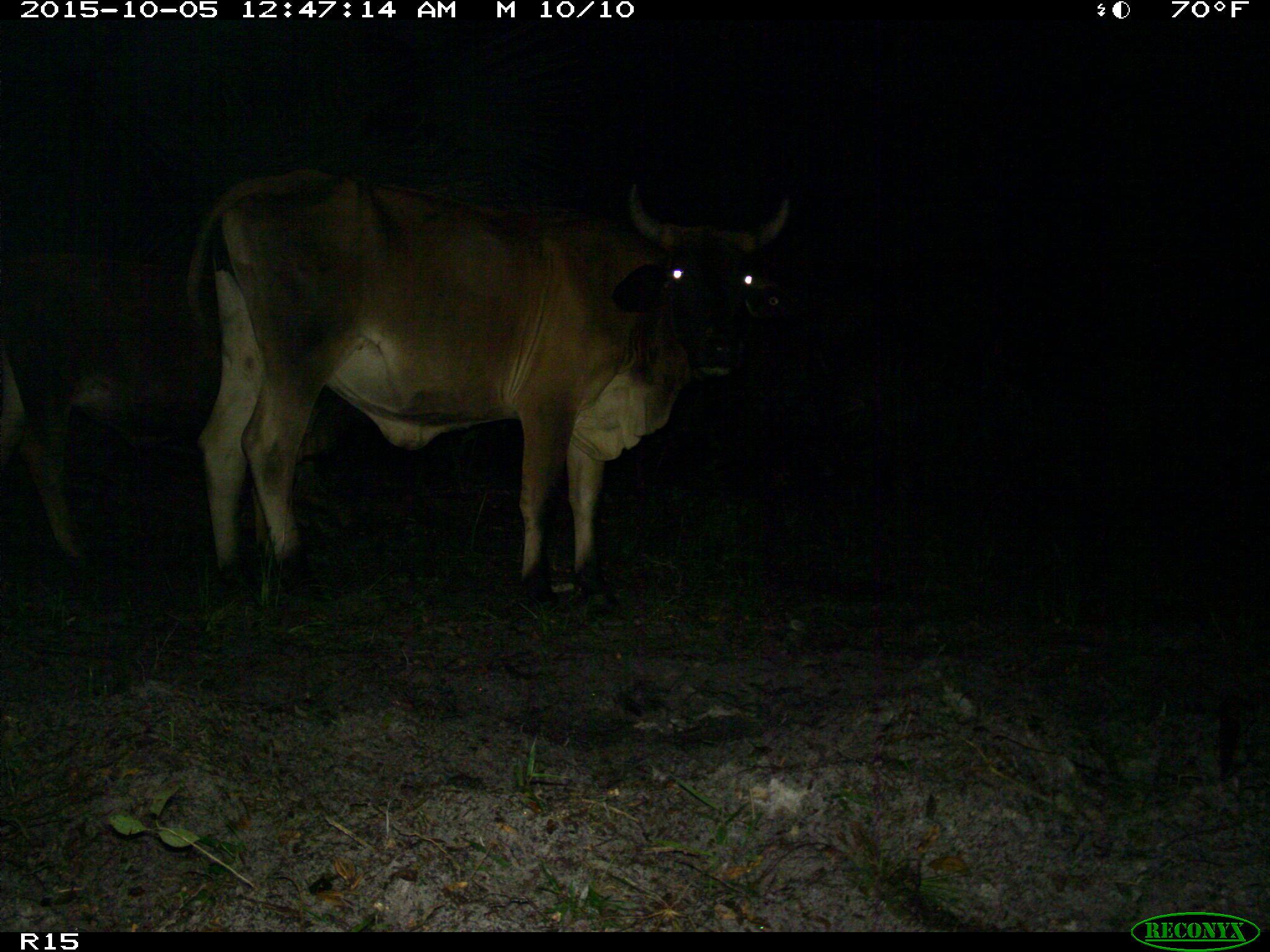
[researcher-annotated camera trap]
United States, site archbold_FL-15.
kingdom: Animalia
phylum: Chordata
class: Mammalia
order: Artiodactyla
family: Bovidae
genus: Bos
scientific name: Bos taurus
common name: domestic cow